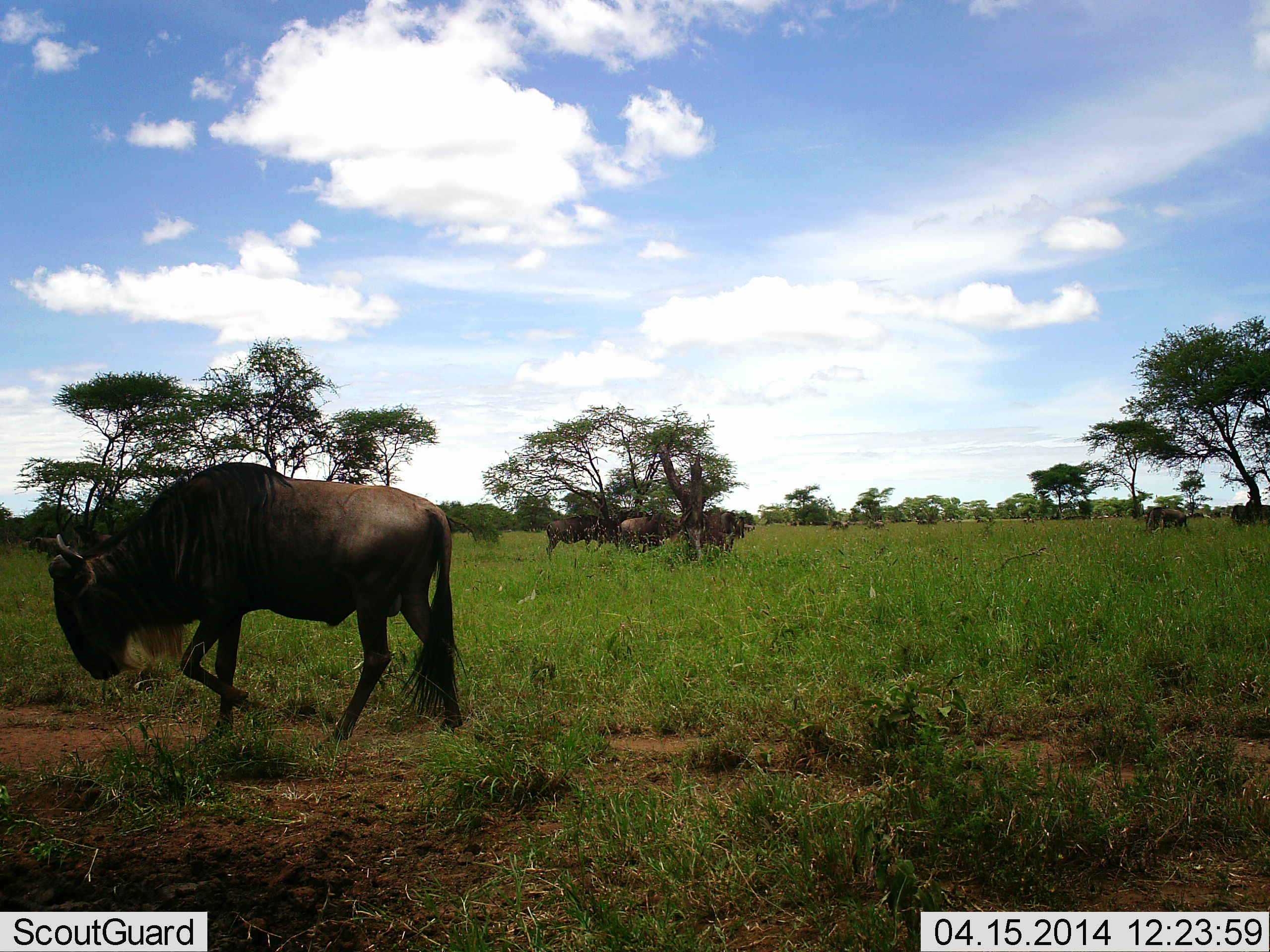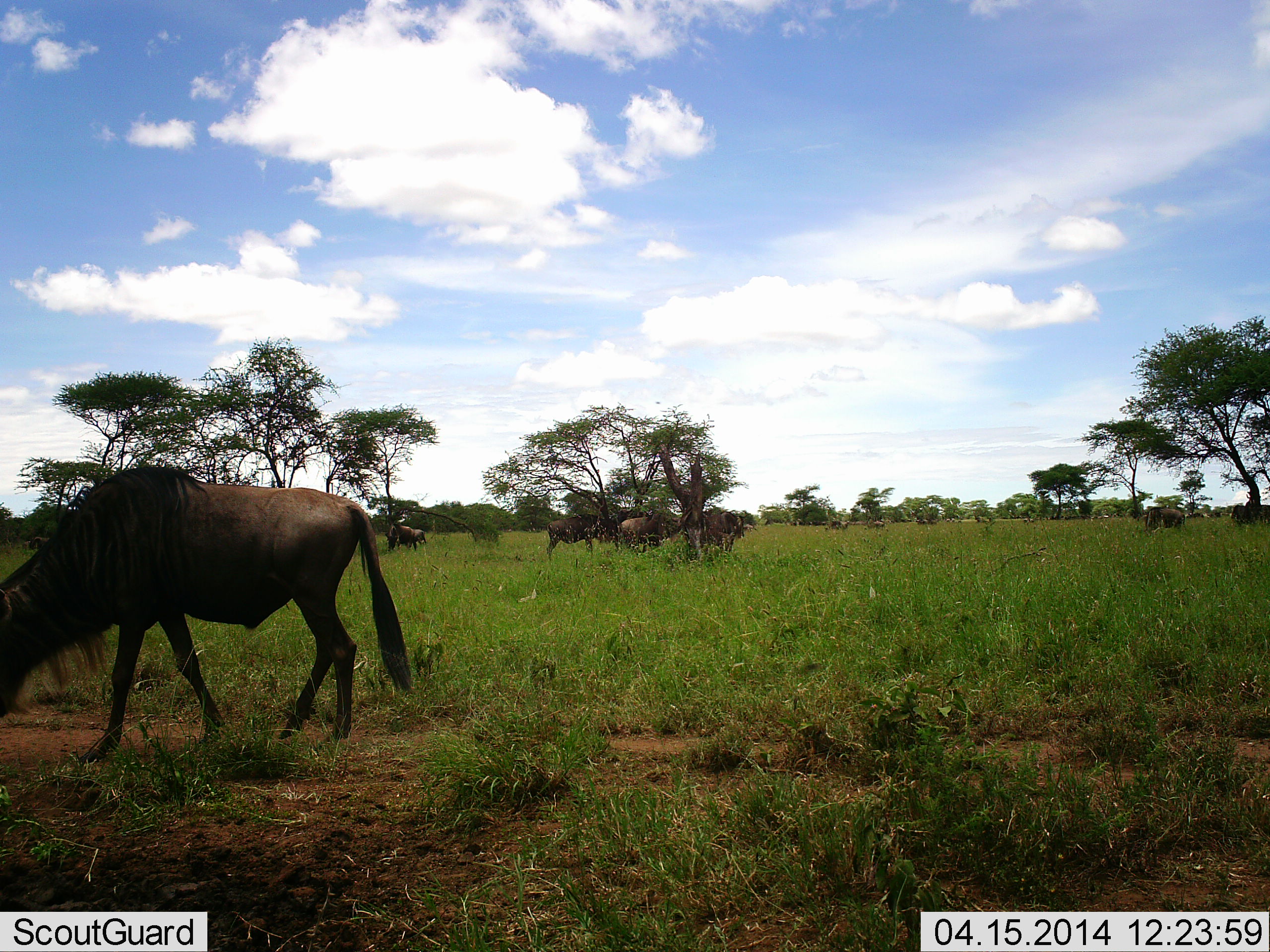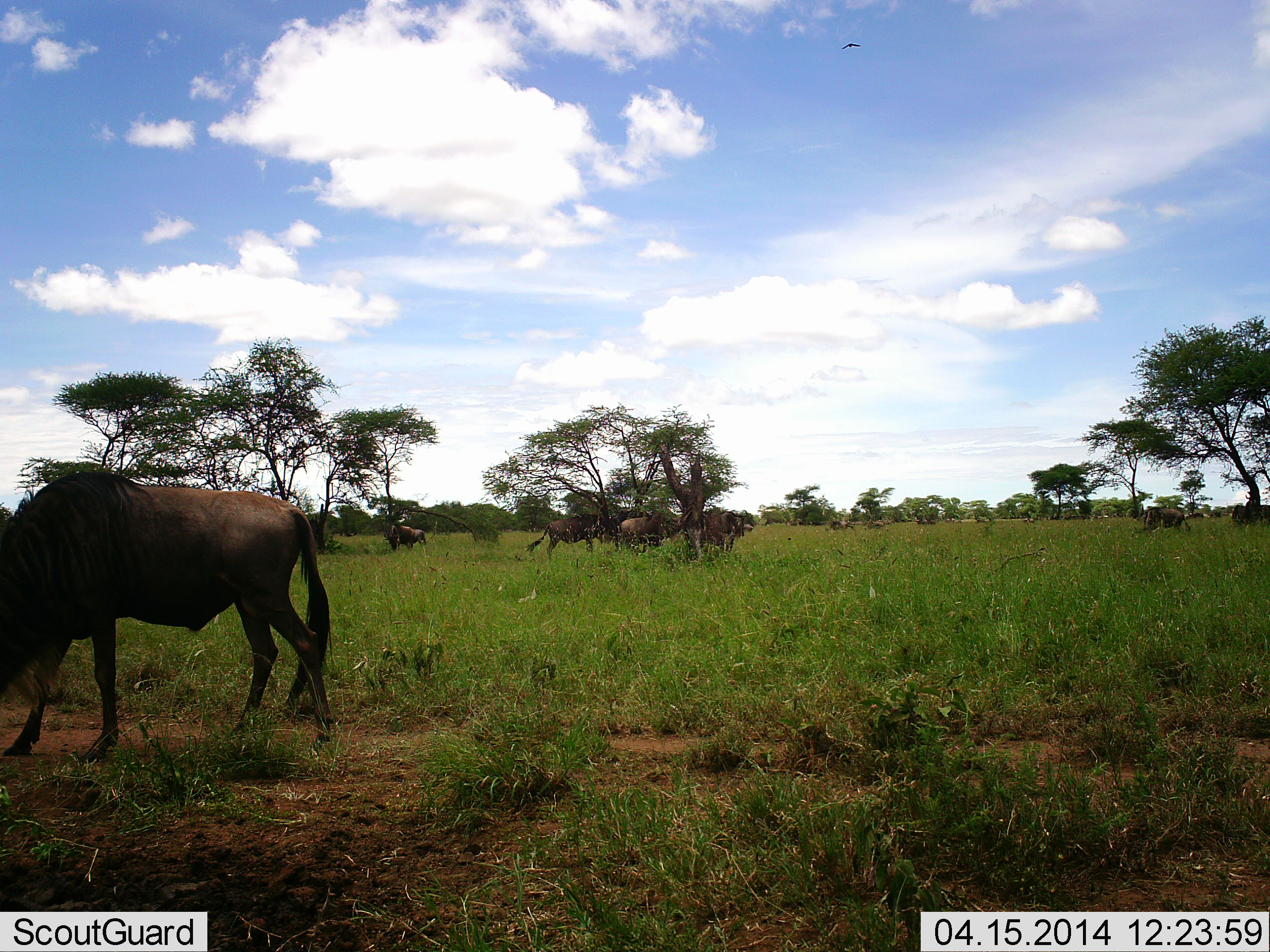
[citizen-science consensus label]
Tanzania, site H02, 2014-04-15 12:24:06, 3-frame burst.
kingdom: Animalia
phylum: Chordata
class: Mammalia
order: Artiodactyla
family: Bovidae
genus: Connochaetes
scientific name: Connochaetes taurinus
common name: blue wildebeest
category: wildebeest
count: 11-50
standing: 62%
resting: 14%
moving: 55%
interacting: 0%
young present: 0%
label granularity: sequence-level